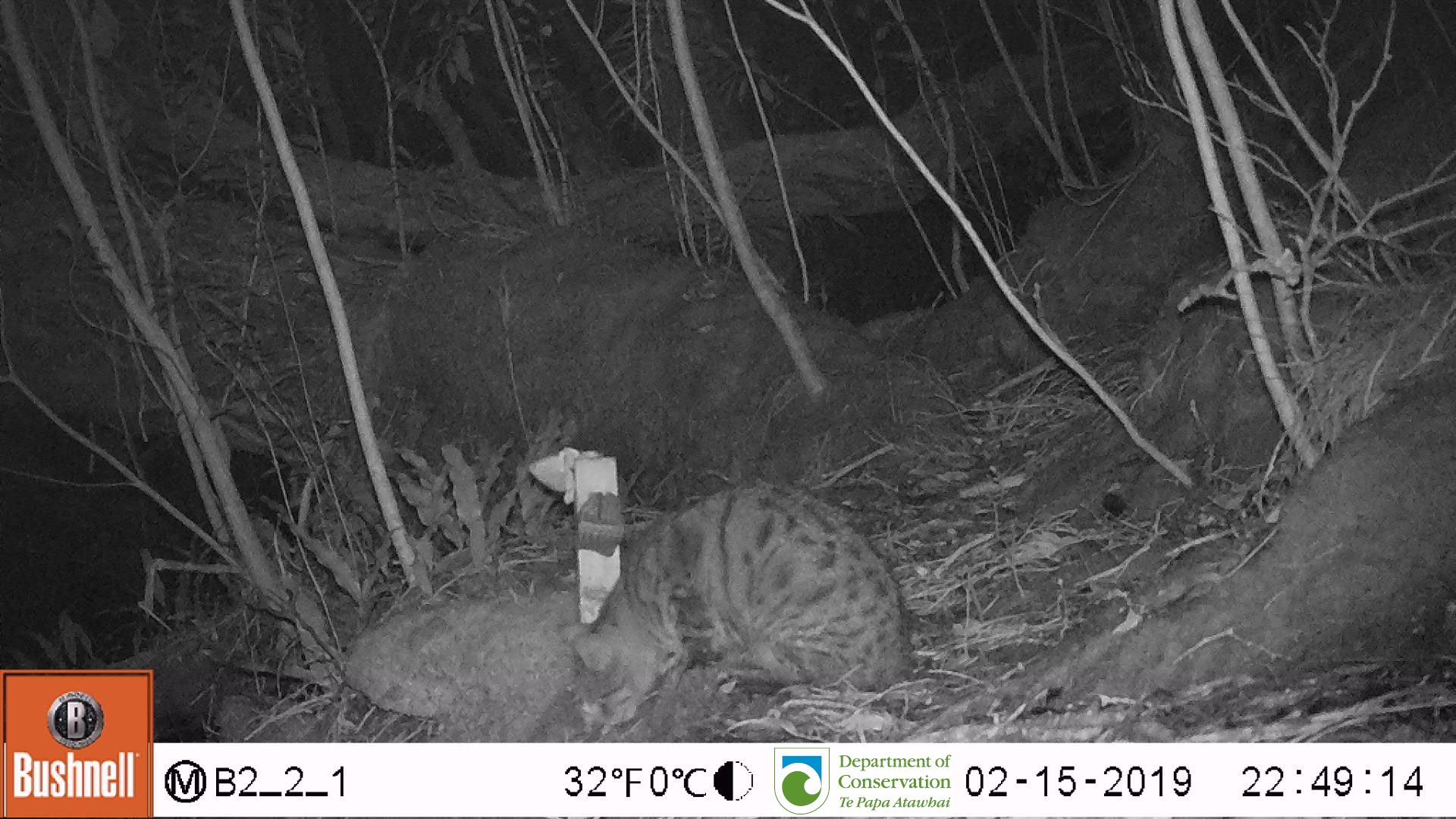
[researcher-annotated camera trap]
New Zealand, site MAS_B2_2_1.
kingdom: Animalia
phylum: Chordata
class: Mammalia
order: Carnivora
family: Felidae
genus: Felis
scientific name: Felis catus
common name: domestic cat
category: cat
Cat (domestic cat) (Felis catus).